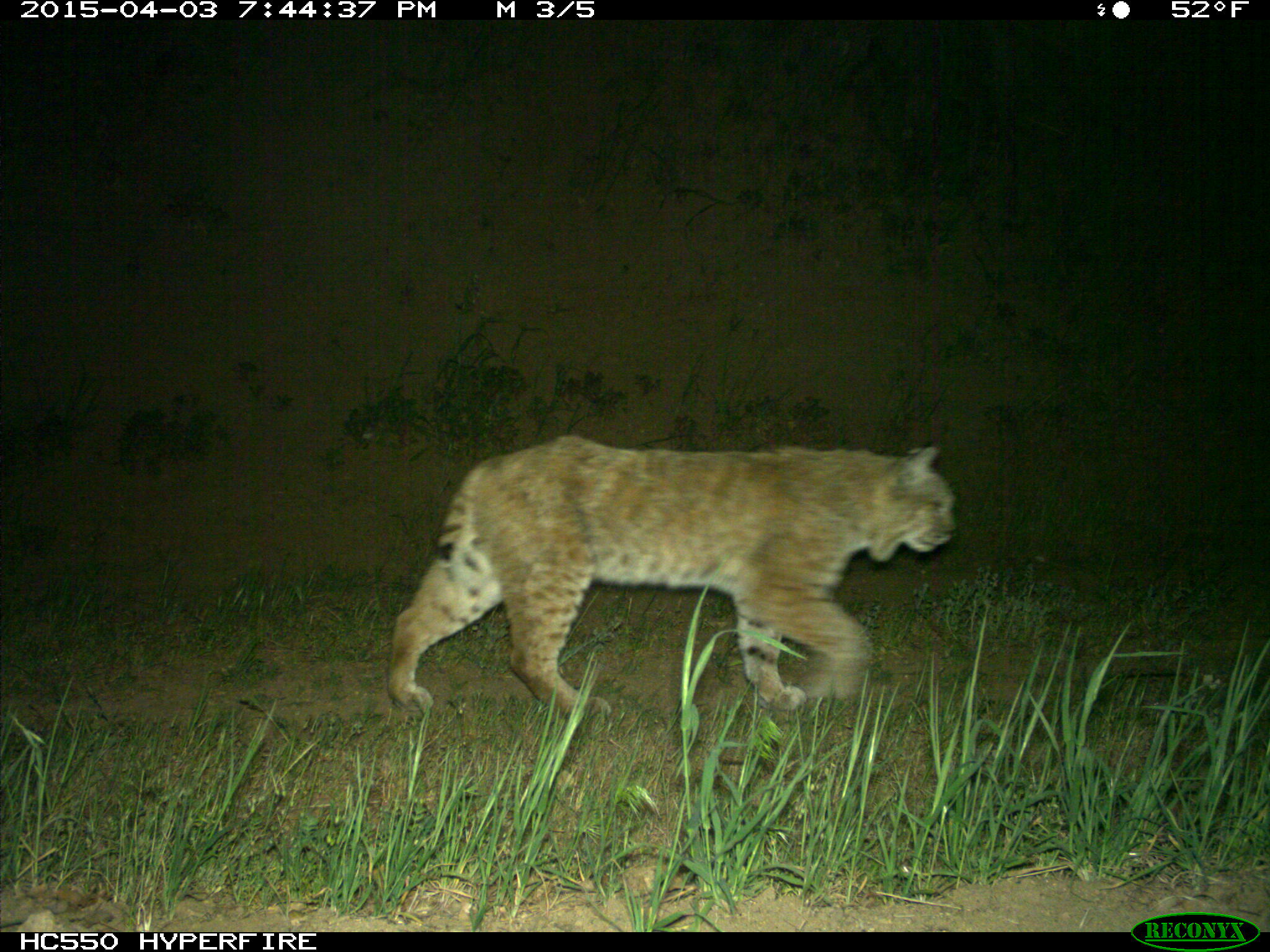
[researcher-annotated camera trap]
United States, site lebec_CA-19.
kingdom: Animalia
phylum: Chordata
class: Mammalia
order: Carnivora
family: Felidae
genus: Lynx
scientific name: Lynx rufus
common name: bobcat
Lynx rufus (bobcat).